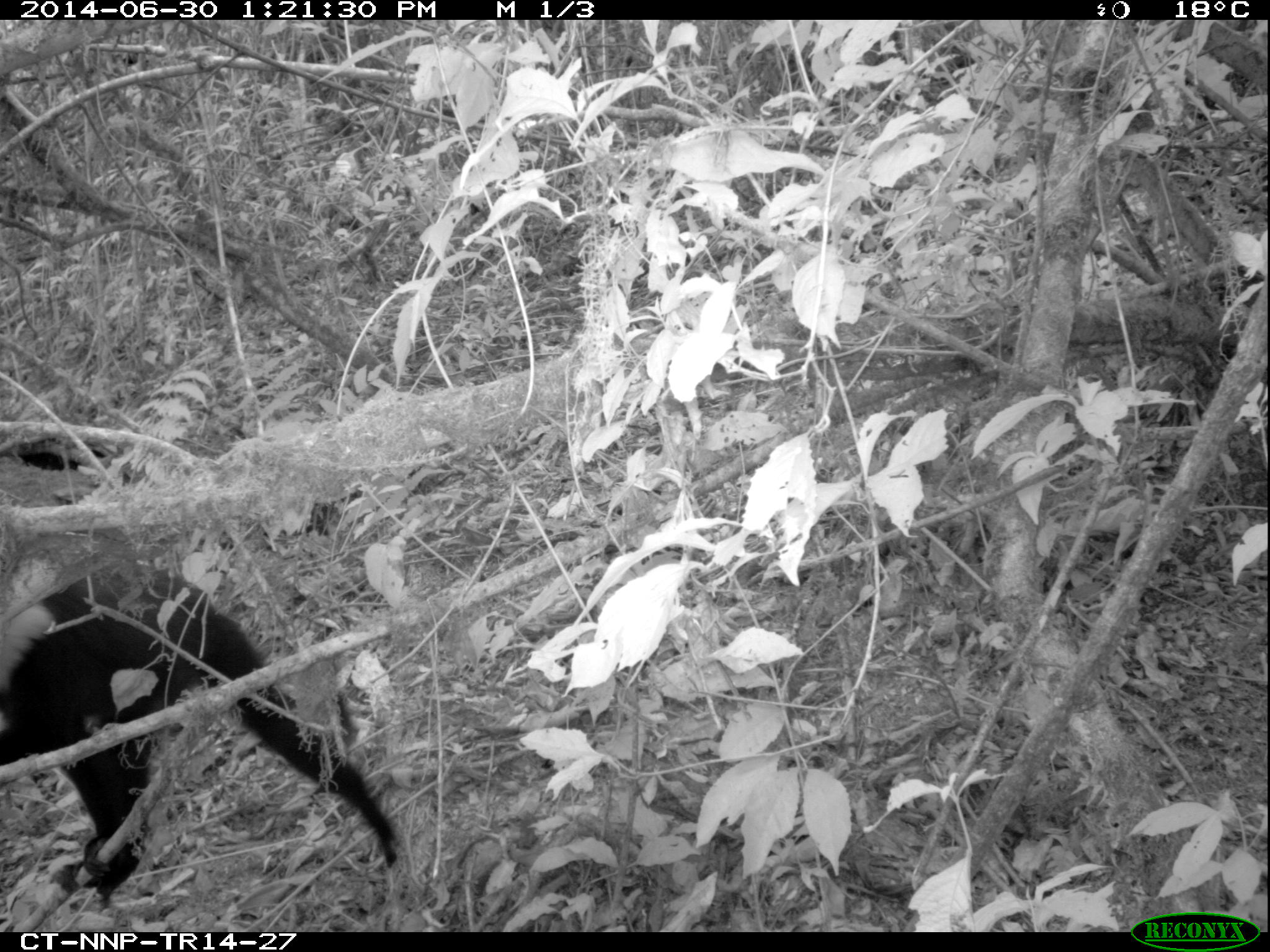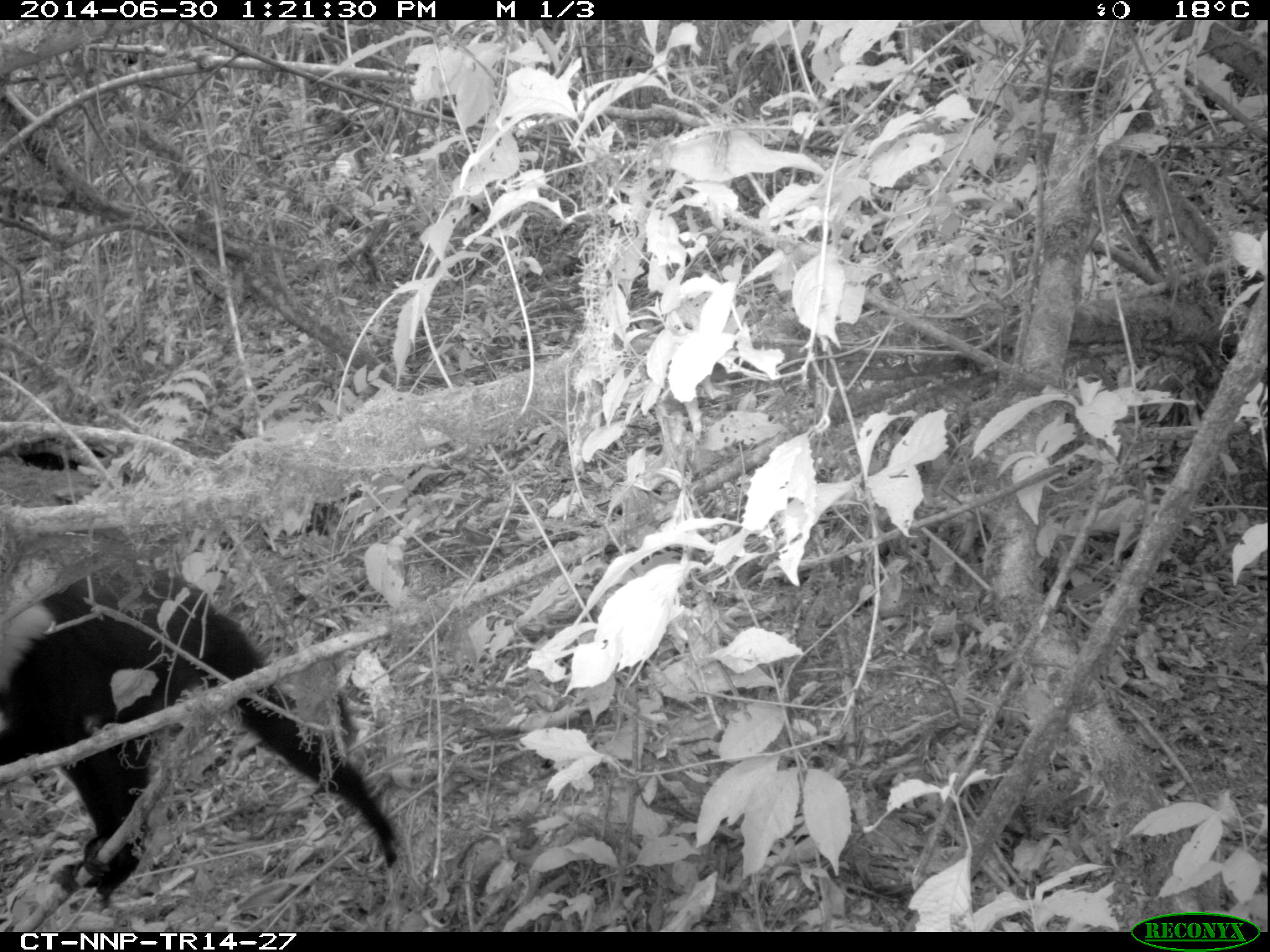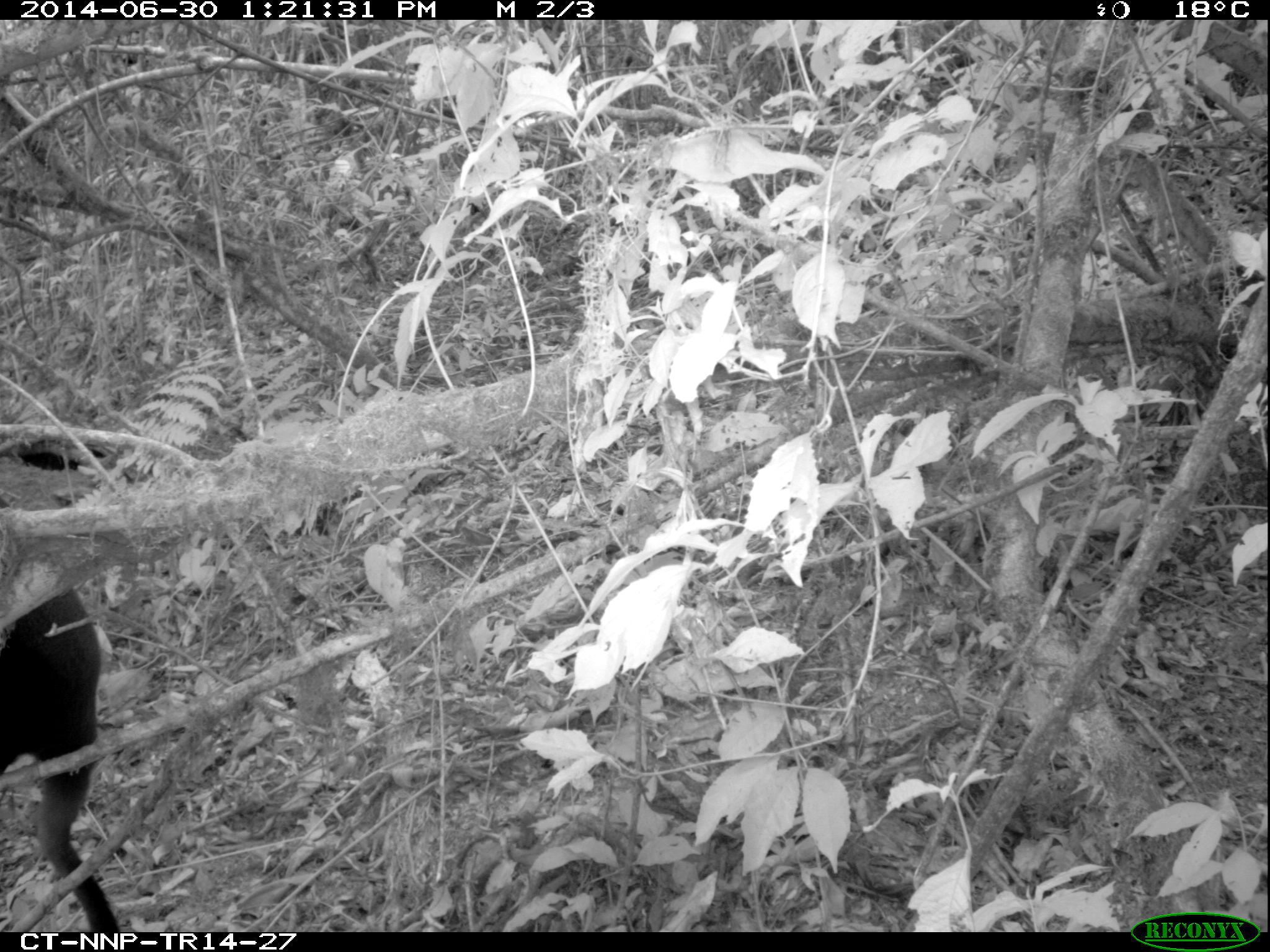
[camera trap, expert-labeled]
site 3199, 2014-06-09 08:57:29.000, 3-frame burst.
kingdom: Animalia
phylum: Chordata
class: Mammalia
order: Primates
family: Cercopithecidae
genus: Allochrocebus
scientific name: Allochrocebus lhoesti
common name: l'hoest's monkey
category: cercopithecus lhoesti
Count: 1.